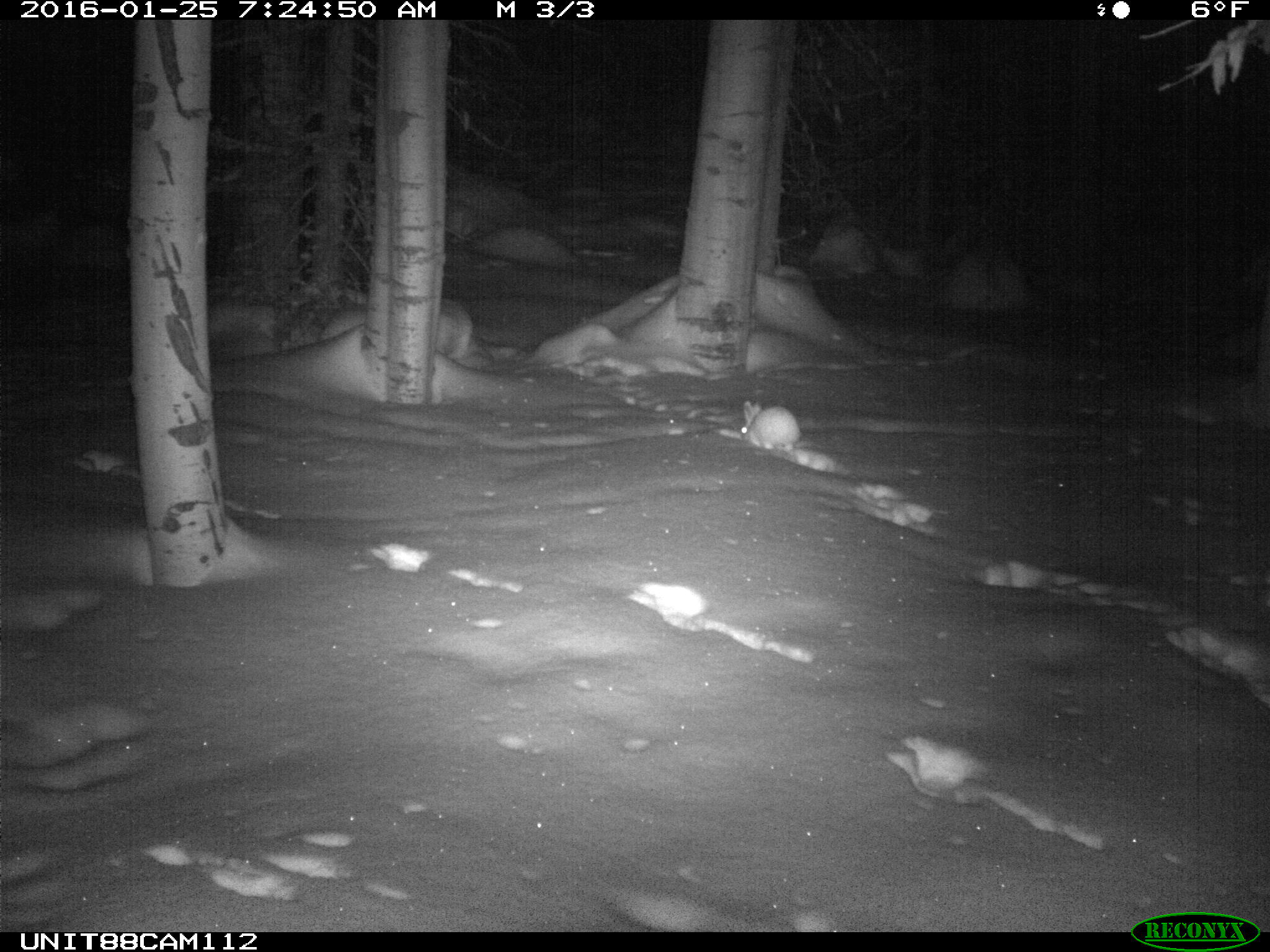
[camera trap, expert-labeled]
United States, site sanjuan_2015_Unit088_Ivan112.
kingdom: Animalia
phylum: Chordata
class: Mammalia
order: Lagomorpha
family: Leporidae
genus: Lepus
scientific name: Lepus americanus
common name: snowshoe hare